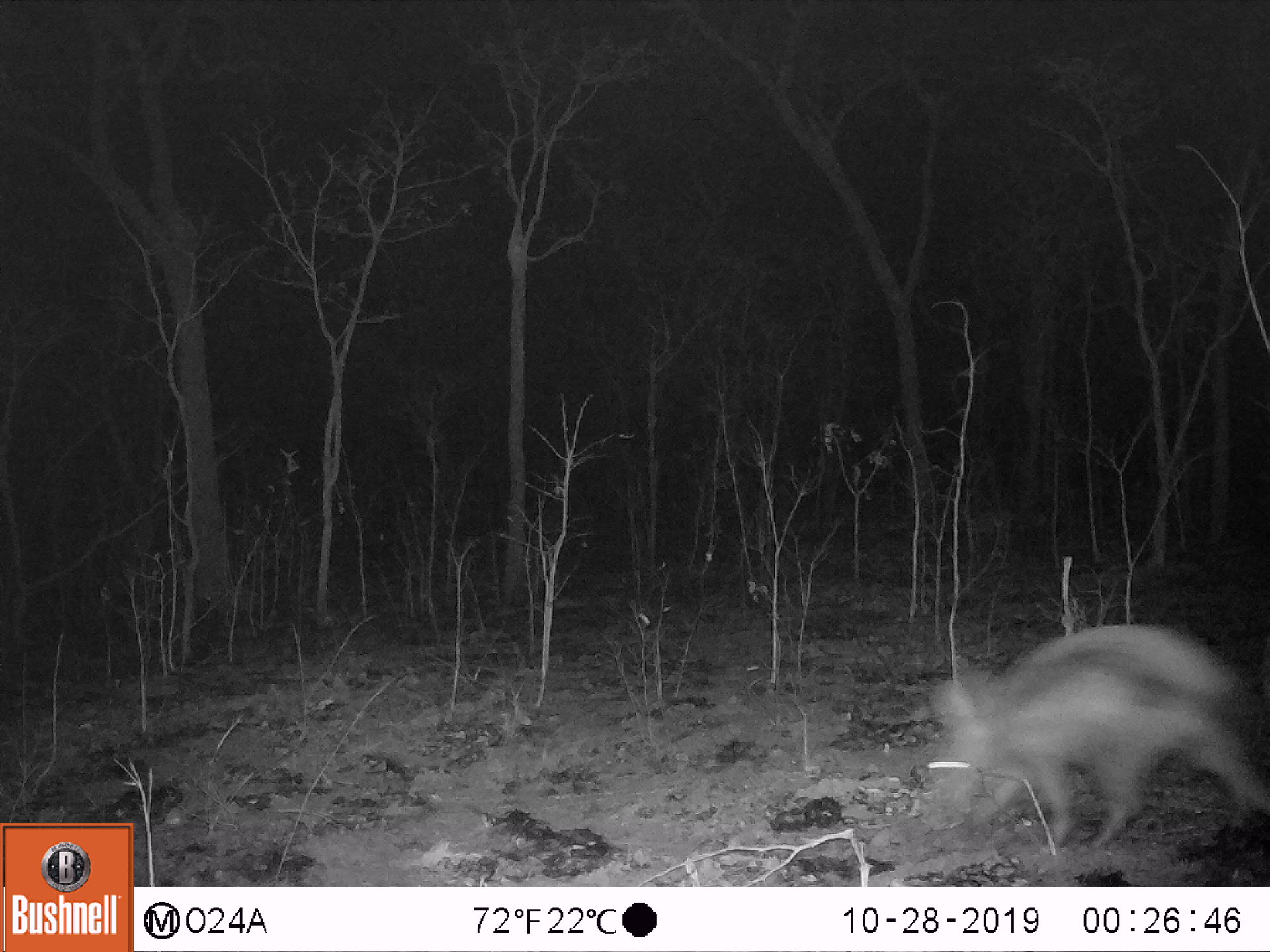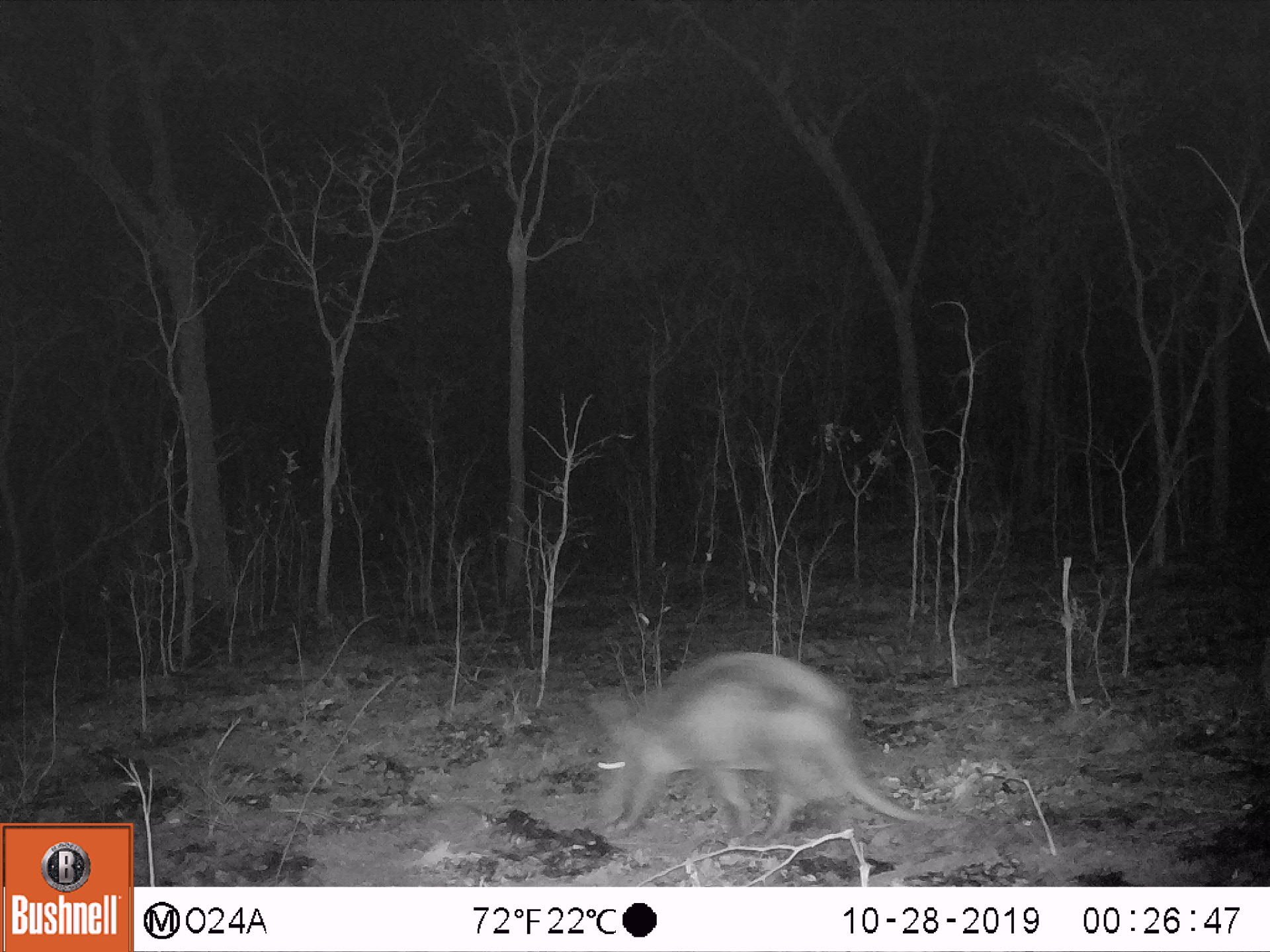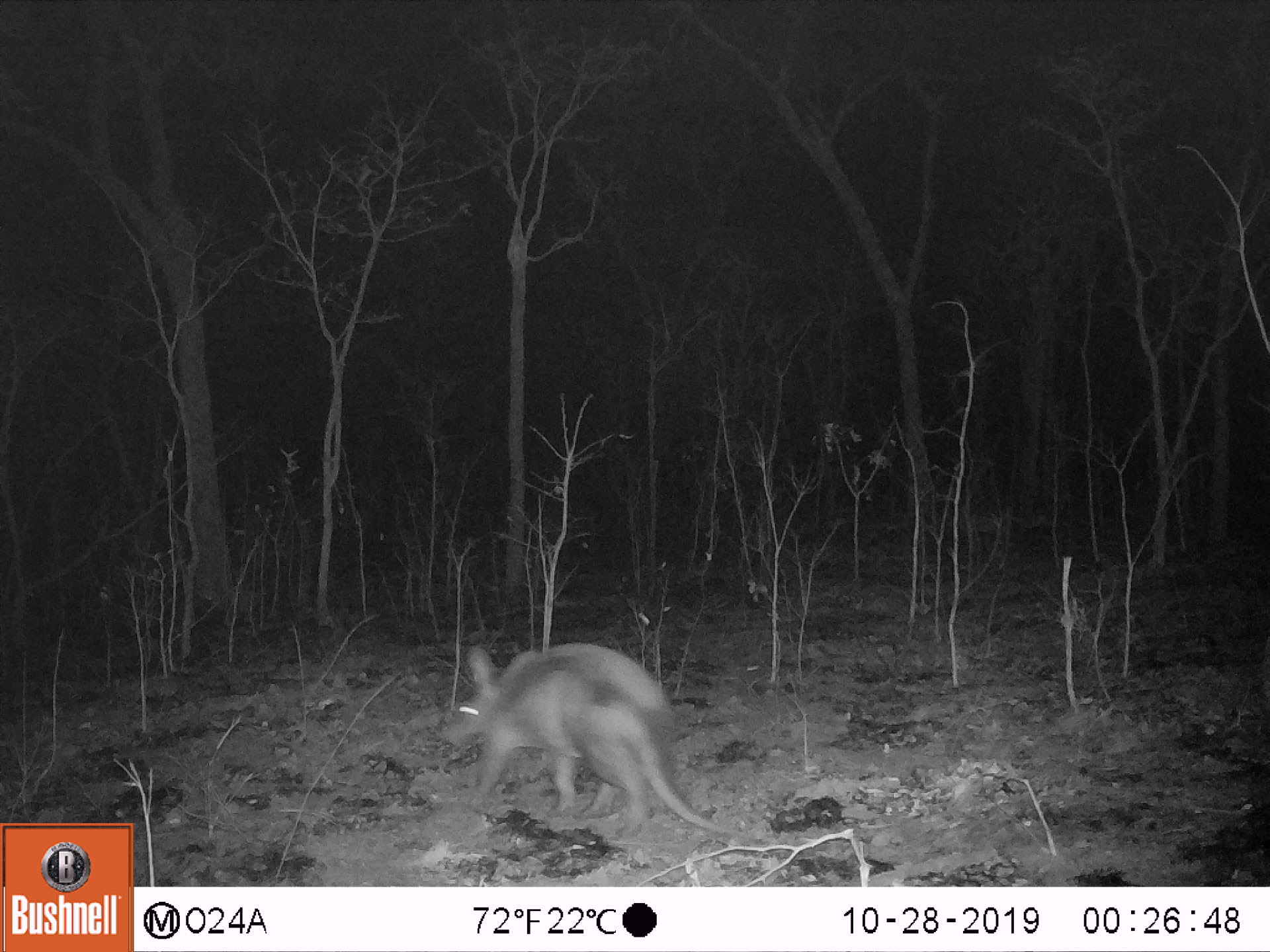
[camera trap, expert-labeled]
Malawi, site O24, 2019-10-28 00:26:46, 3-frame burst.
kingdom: Animalia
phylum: Chordata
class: Mammalia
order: Tubulidentata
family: Orycteropodidae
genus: Orycteropus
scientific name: Orycteropus afer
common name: aardvark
Aardvark (Orycteropus afer), count 1.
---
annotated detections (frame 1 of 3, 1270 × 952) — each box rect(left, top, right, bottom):
aardvark: rect(903, 621, 1262, 855)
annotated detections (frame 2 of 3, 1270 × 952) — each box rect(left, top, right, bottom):
aardvark: rect(571, 647, 961, 840)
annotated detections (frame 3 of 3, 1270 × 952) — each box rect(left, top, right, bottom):
aardvark: rect(435, 639, 768, 849)